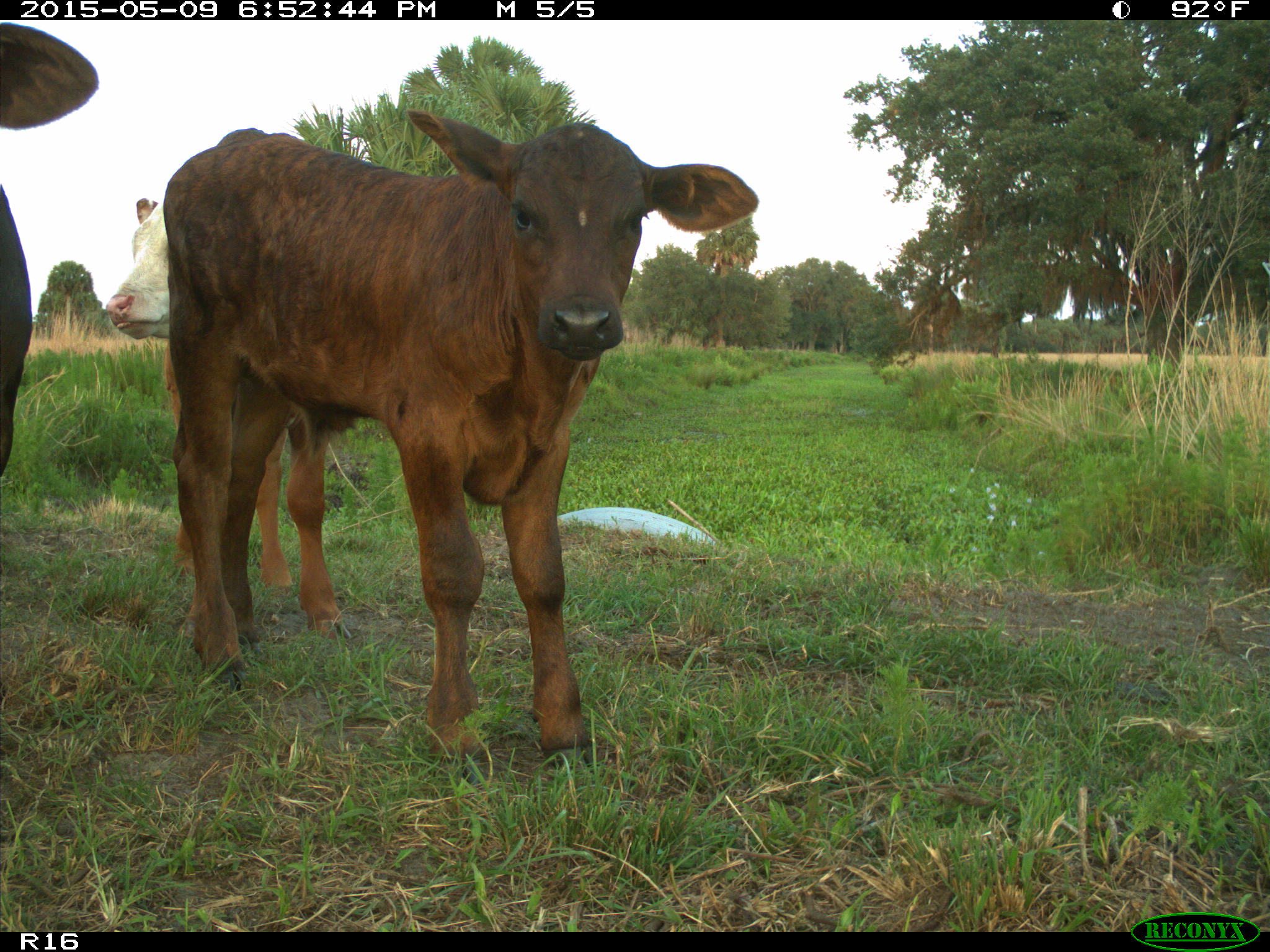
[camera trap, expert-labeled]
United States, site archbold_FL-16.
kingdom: Animalia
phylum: Chordata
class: Mammalia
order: Artiodactyla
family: Bovidae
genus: Bos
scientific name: Bos taurus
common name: domestic cow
Bos taurus (domestic cow).